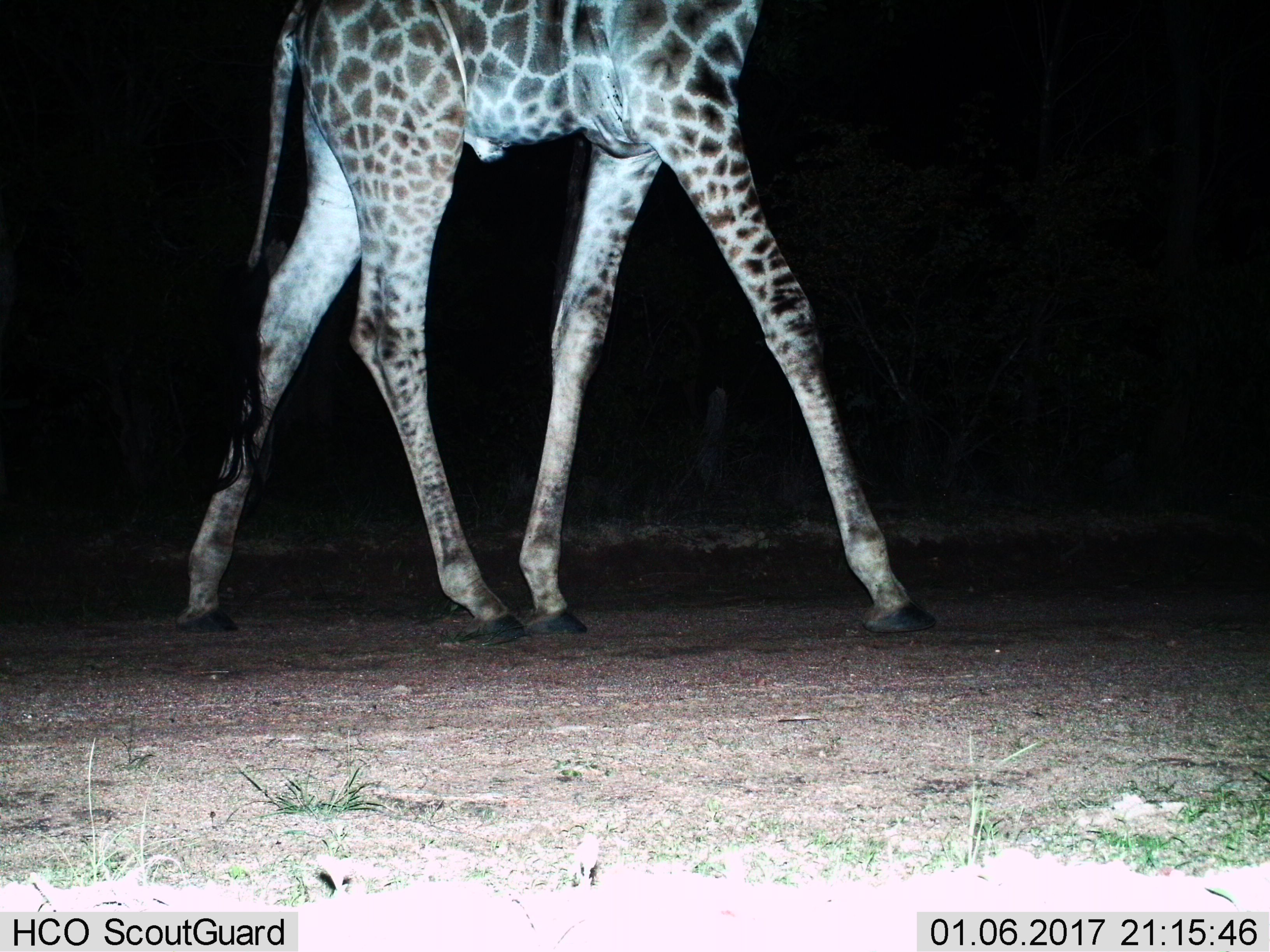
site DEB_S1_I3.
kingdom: Animalia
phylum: Chordata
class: Mammalia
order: Artiodactyla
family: Giraffidae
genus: Giraffa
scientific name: Giraffa camelopardalis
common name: giraffe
Giraffe (Giraffa camelopardalis), count 1. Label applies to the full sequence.